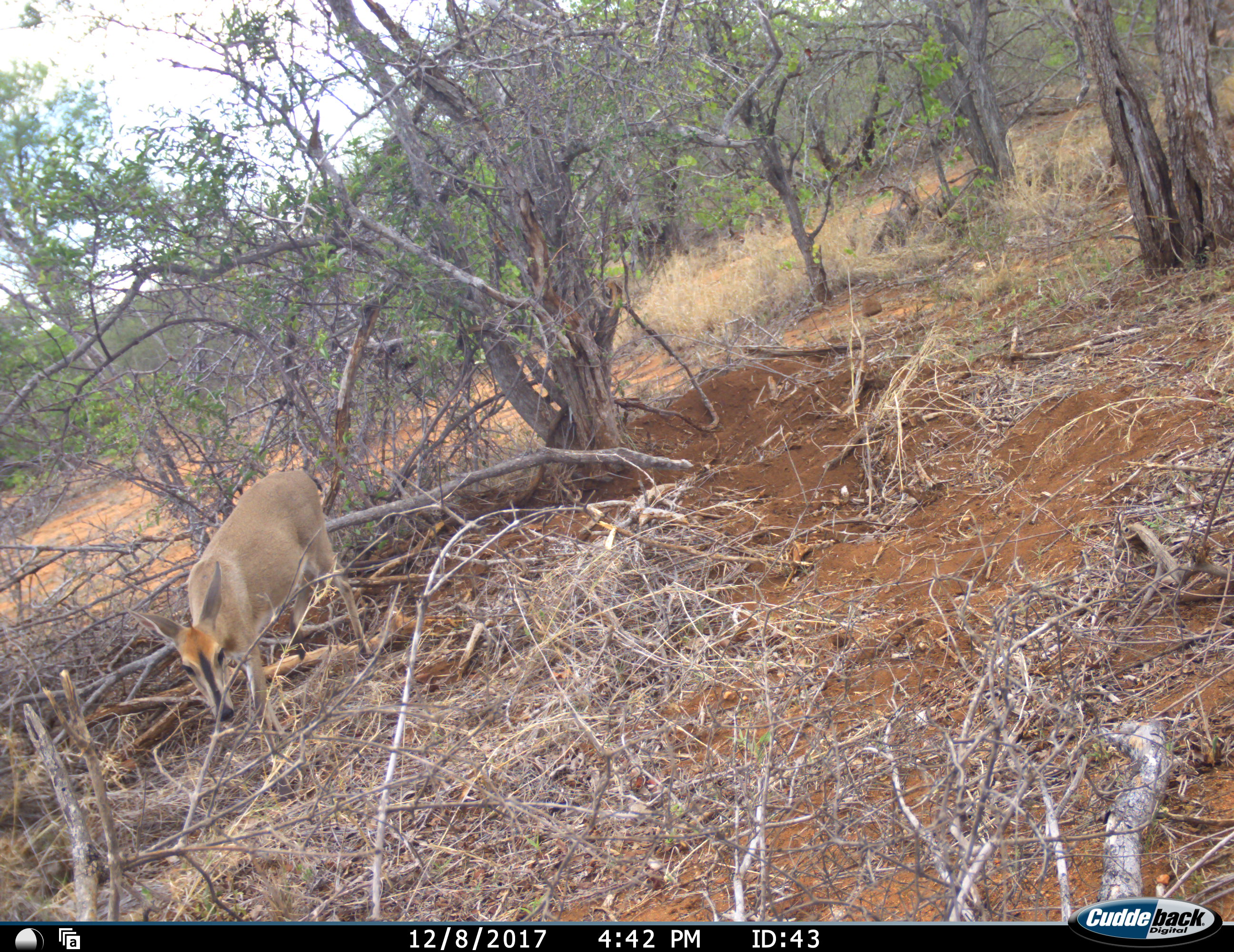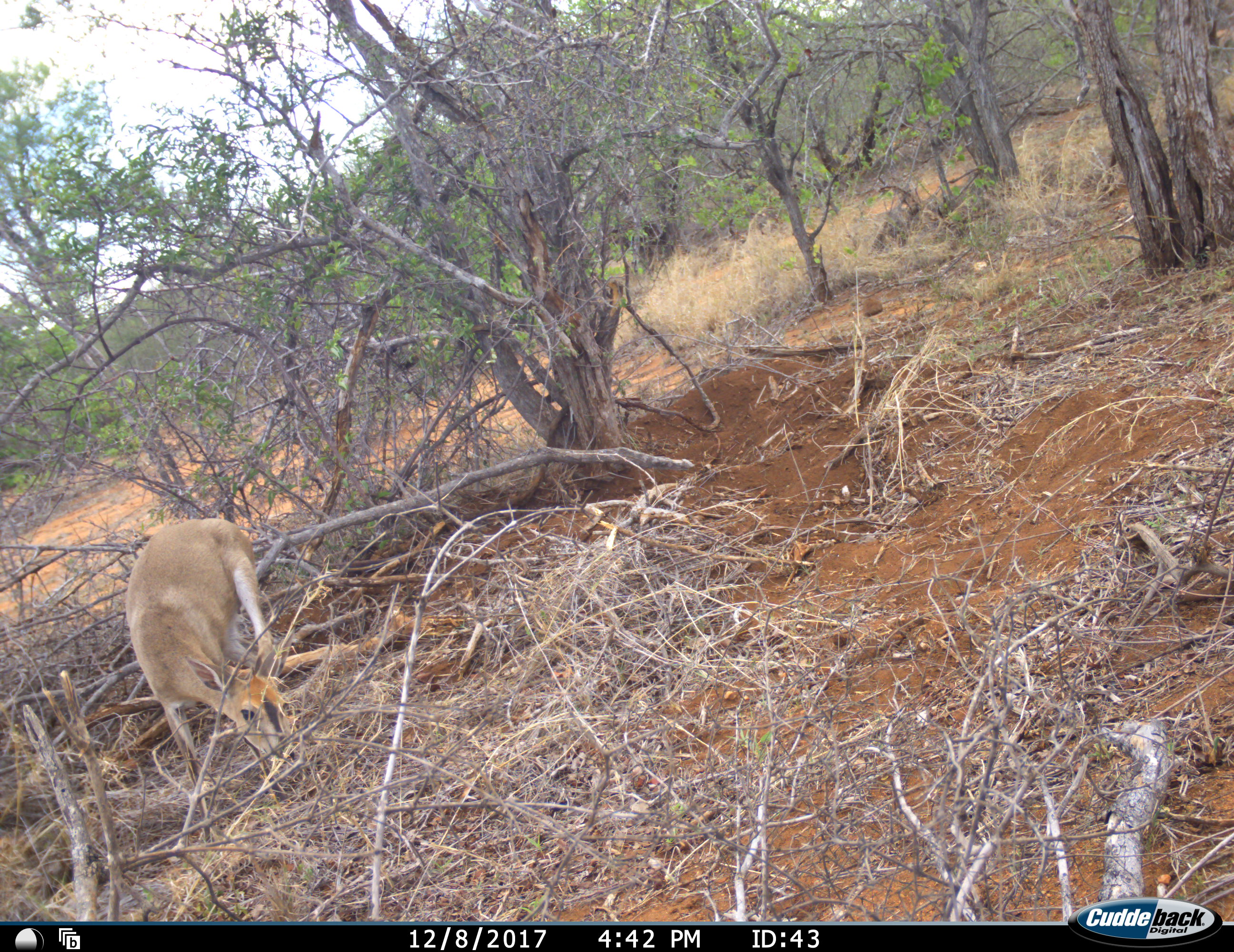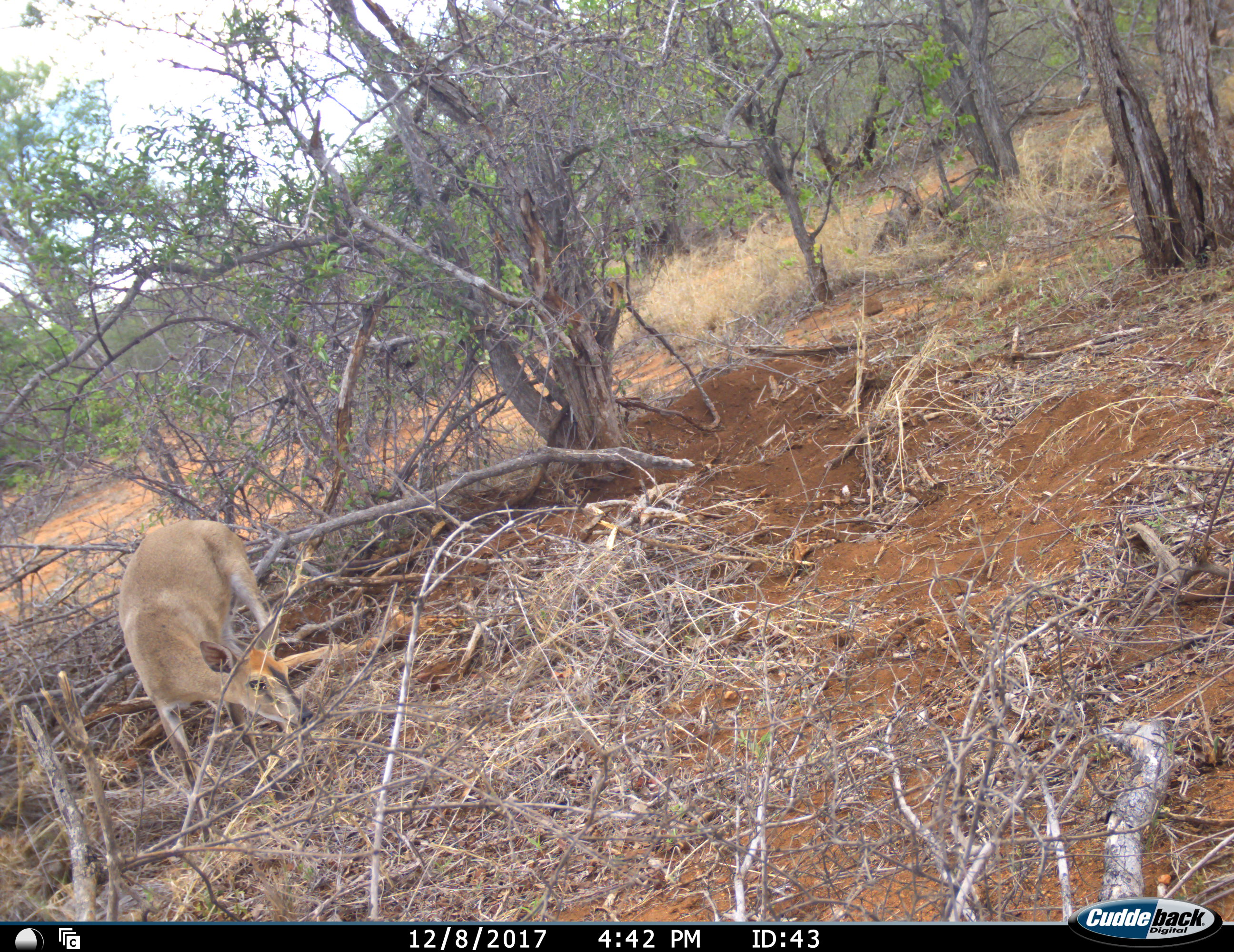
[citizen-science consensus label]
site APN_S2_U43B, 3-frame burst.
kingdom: Animalia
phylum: Chordata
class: Mammalia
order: Artiodactyla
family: Bovidae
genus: Sylvicapra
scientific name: Sylvicapra grimmia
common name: common duiker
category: duikercommongrey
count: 1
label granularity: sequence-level